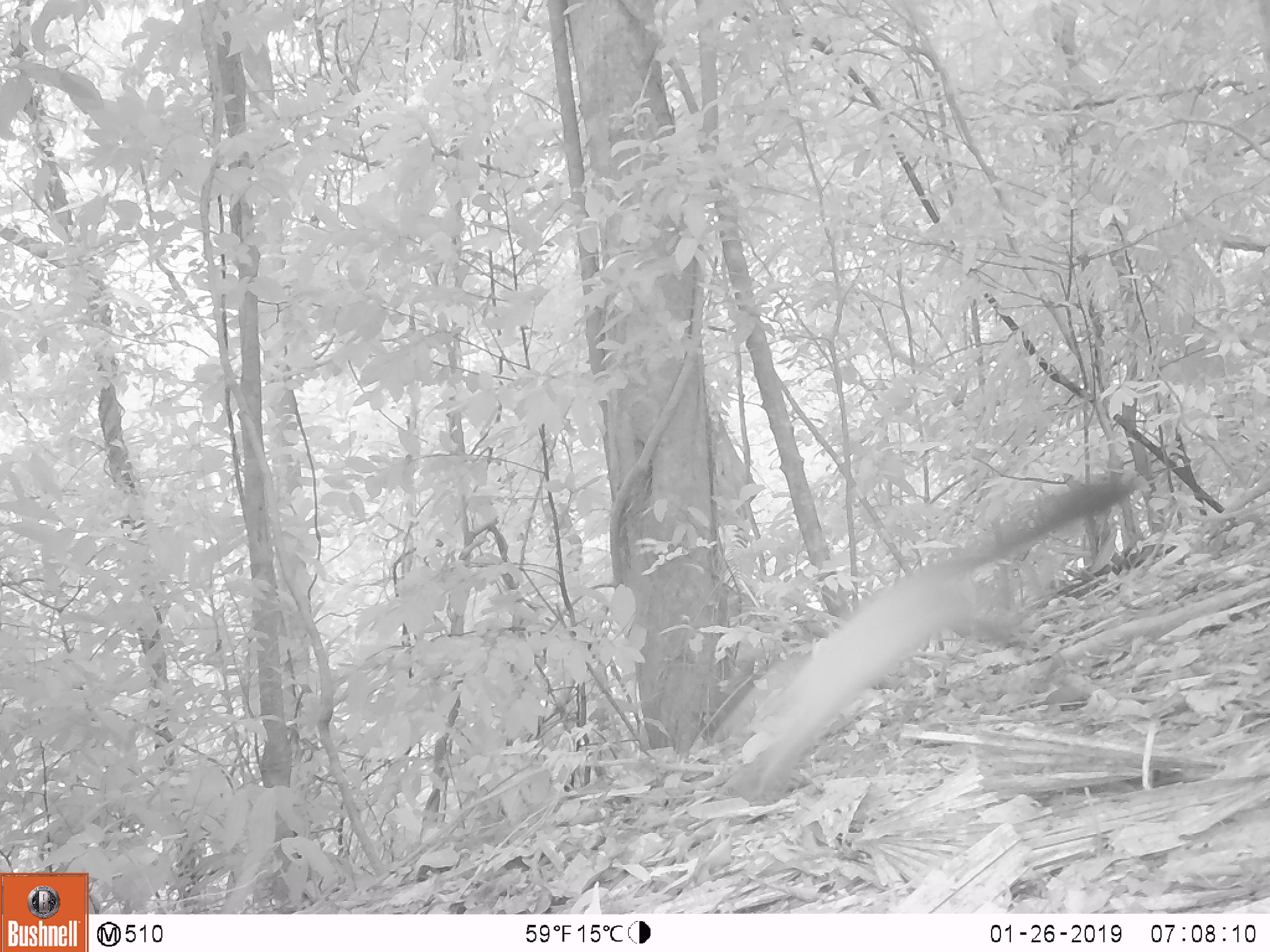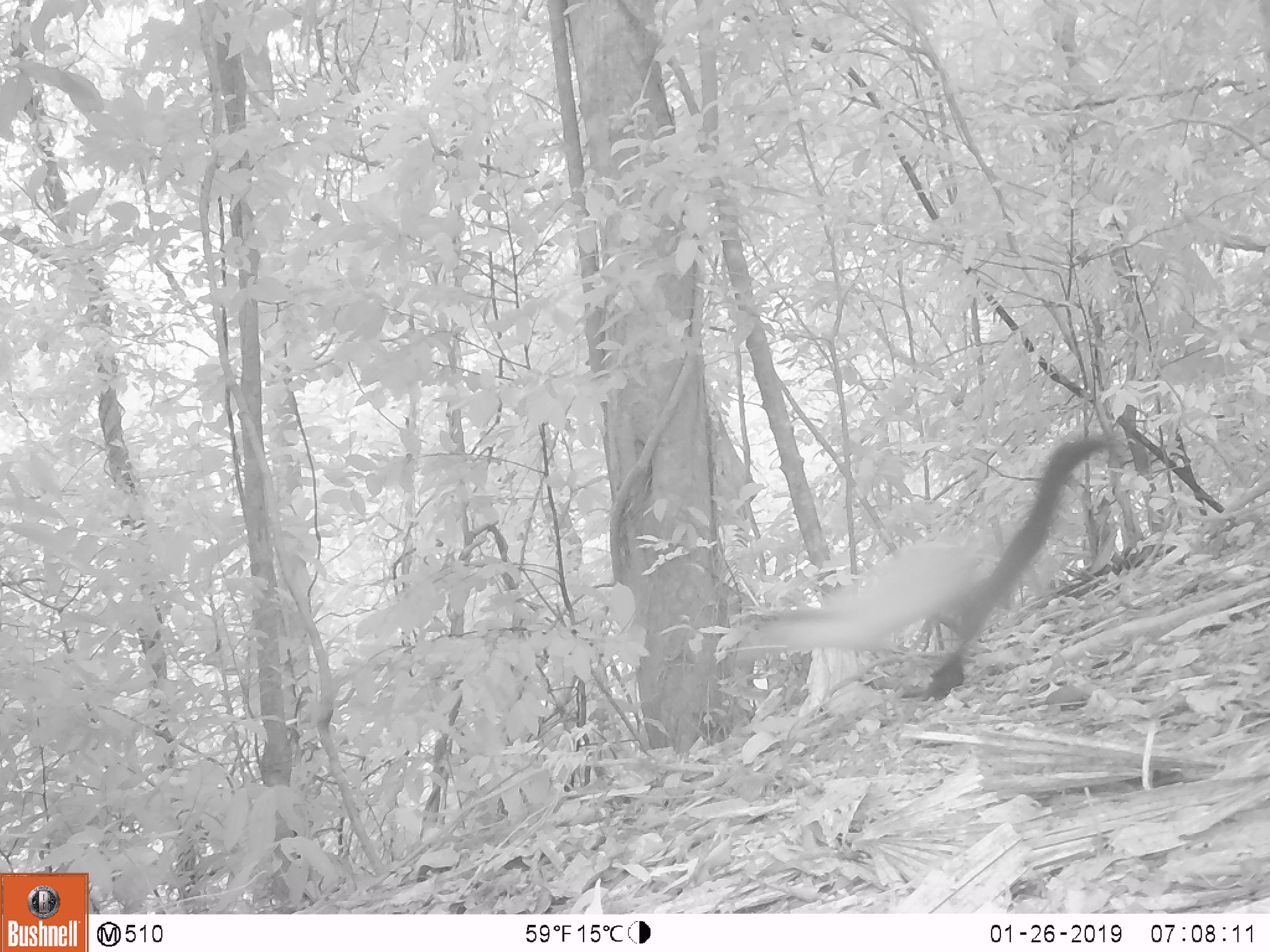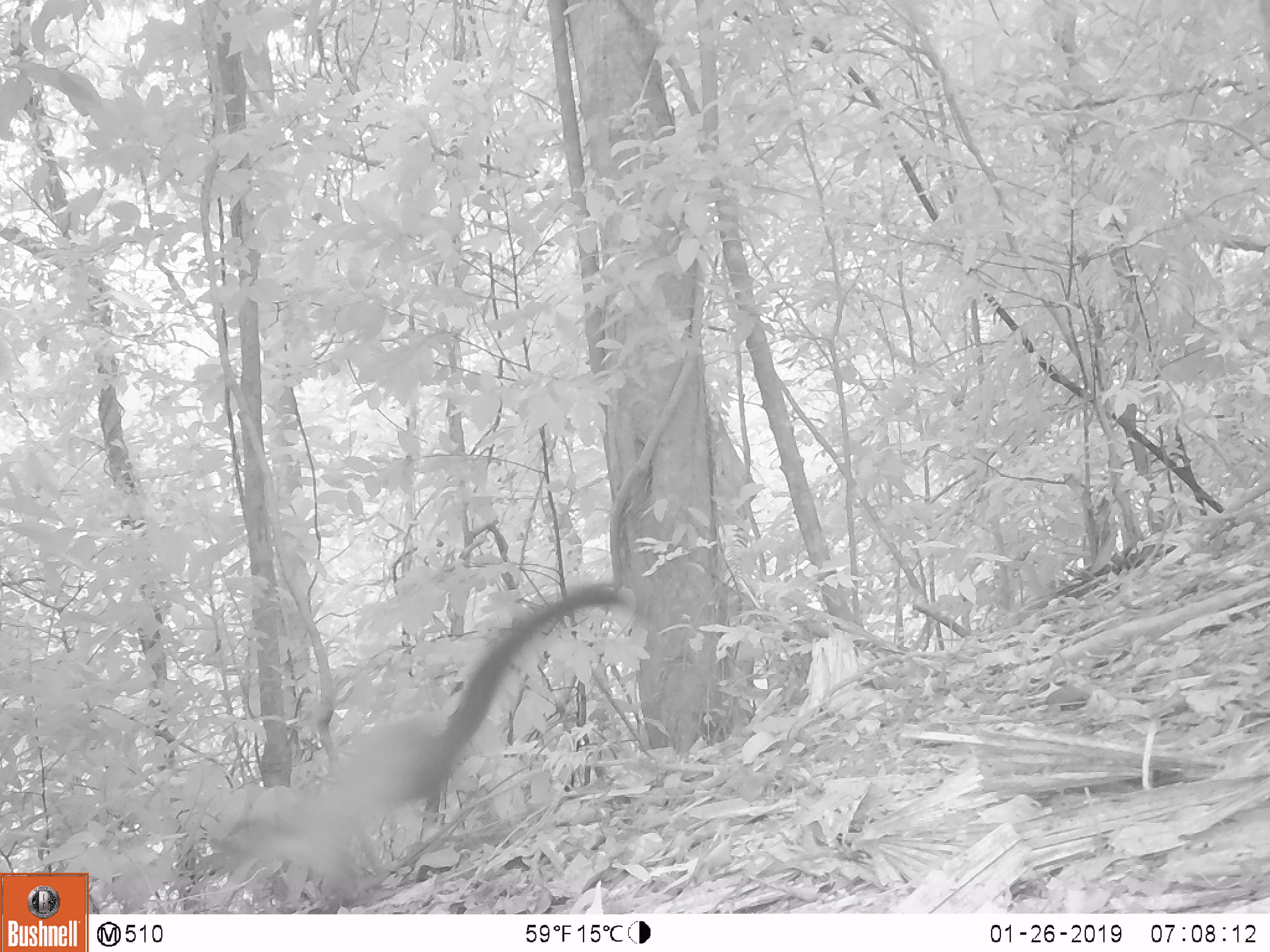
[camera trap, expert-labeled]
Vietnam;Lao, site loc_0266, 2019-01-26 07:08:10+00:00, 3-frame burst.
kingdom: Animalia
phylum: Chordata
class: Mammalia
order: Carnivora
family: Mustelidae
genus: Martes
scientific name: Martes flavigula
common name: yellow-throated marten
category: yellow throated marten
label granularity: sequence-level